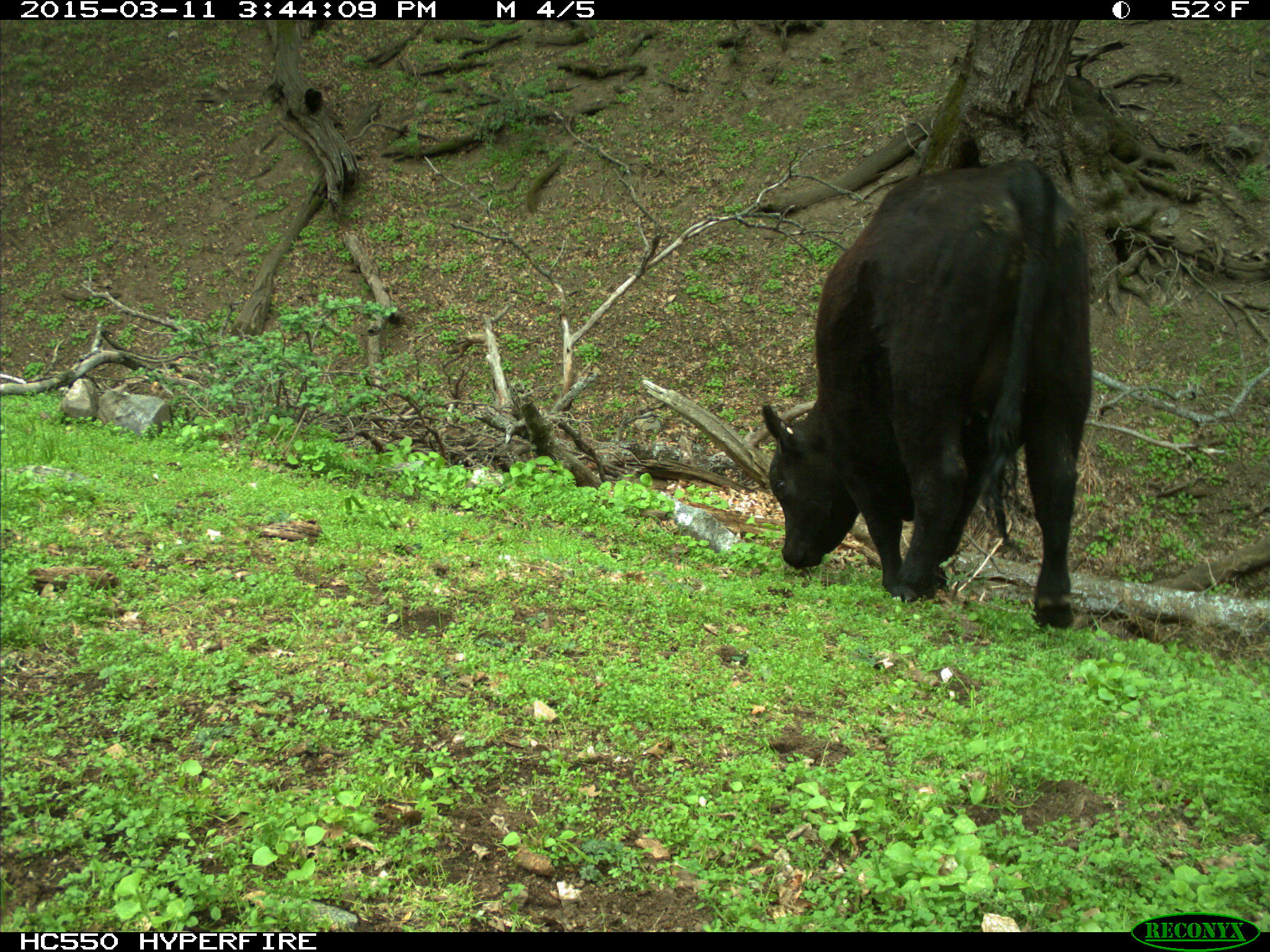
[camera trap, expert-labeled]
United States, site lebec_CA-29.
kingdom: Animalia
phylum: Chordata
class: Mammalia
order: Artiodactyla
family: Bovidae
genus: Bos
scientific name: Bos taurus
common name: domestic cow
Bos taurus (domestic cow).